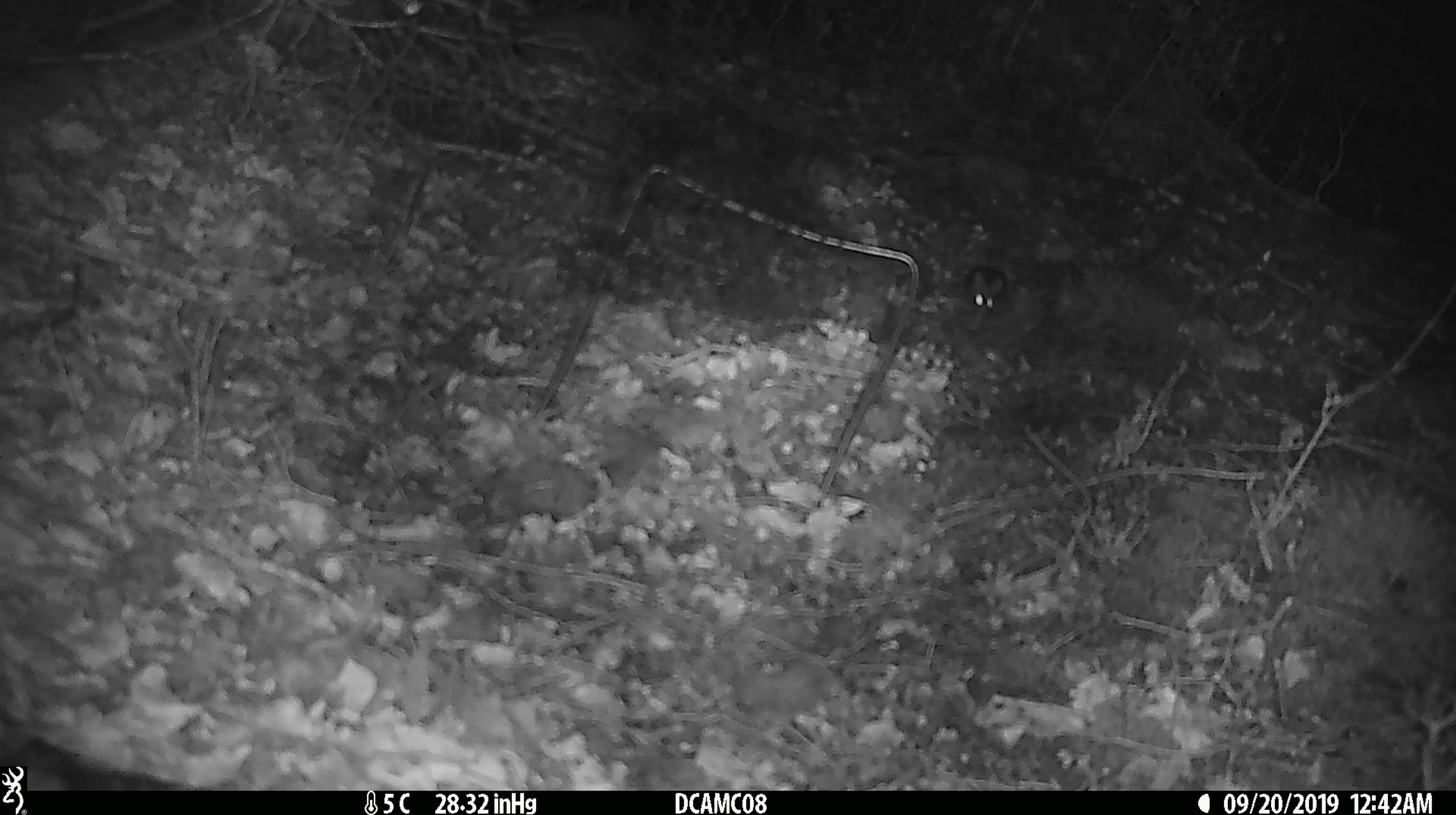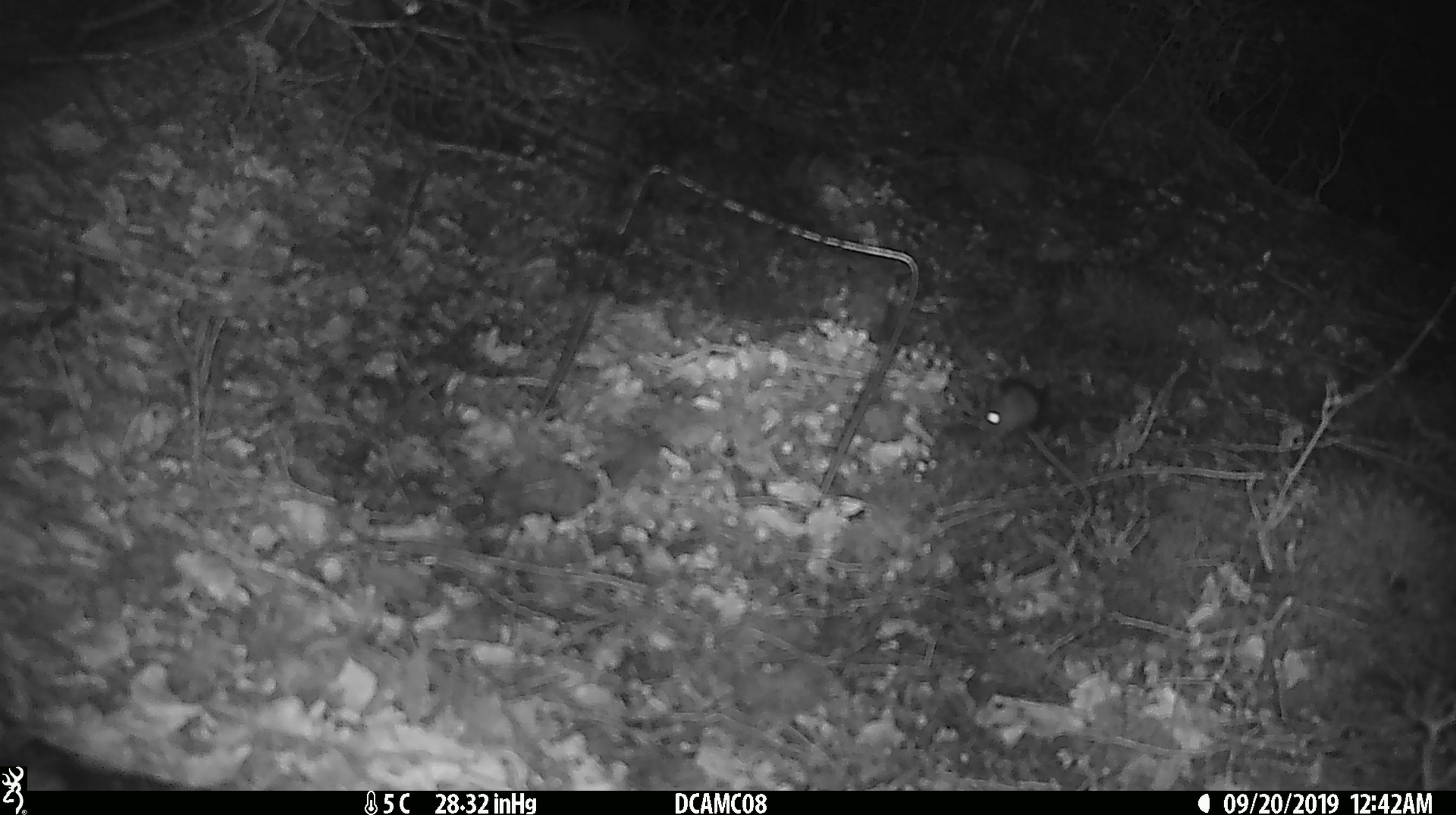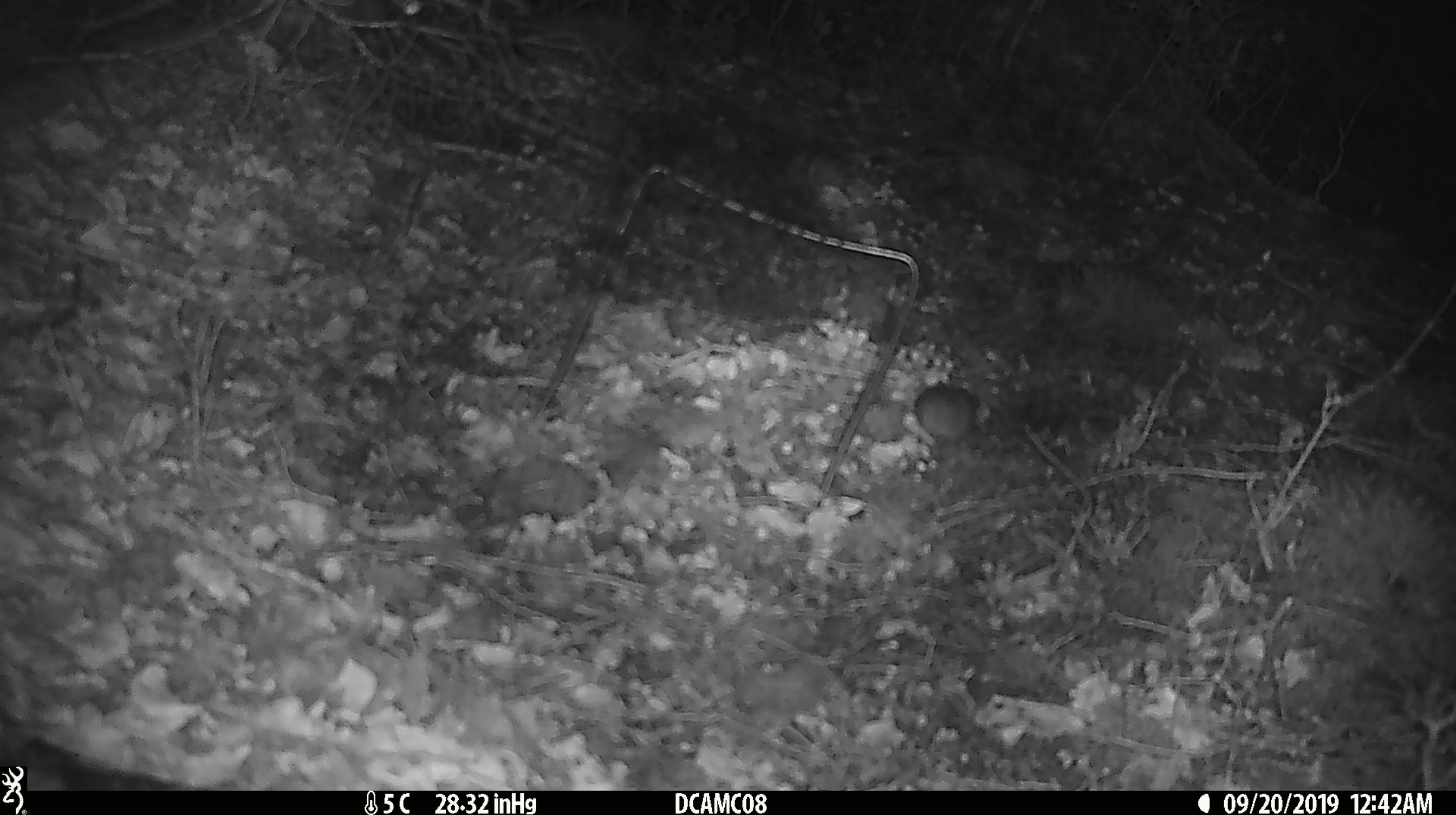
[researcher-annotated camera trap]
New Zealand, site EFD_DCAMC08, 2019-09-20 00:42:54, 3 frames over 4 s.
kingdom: Animalia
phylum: Chordata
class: Mammalia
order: Rodentia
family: Muridae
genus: Mus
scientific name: Mus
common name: mouse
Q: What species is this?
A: Mouse (Mus).